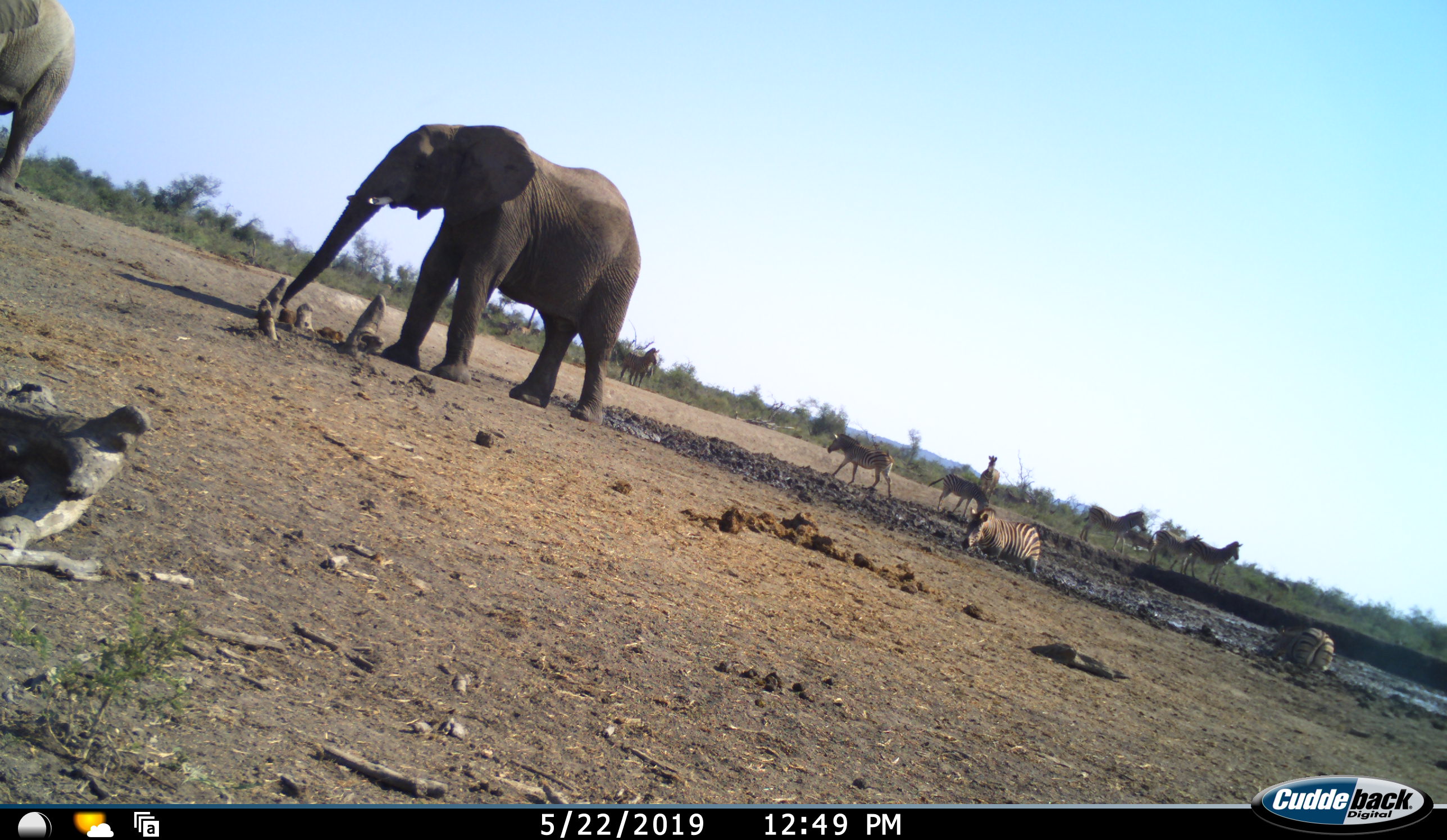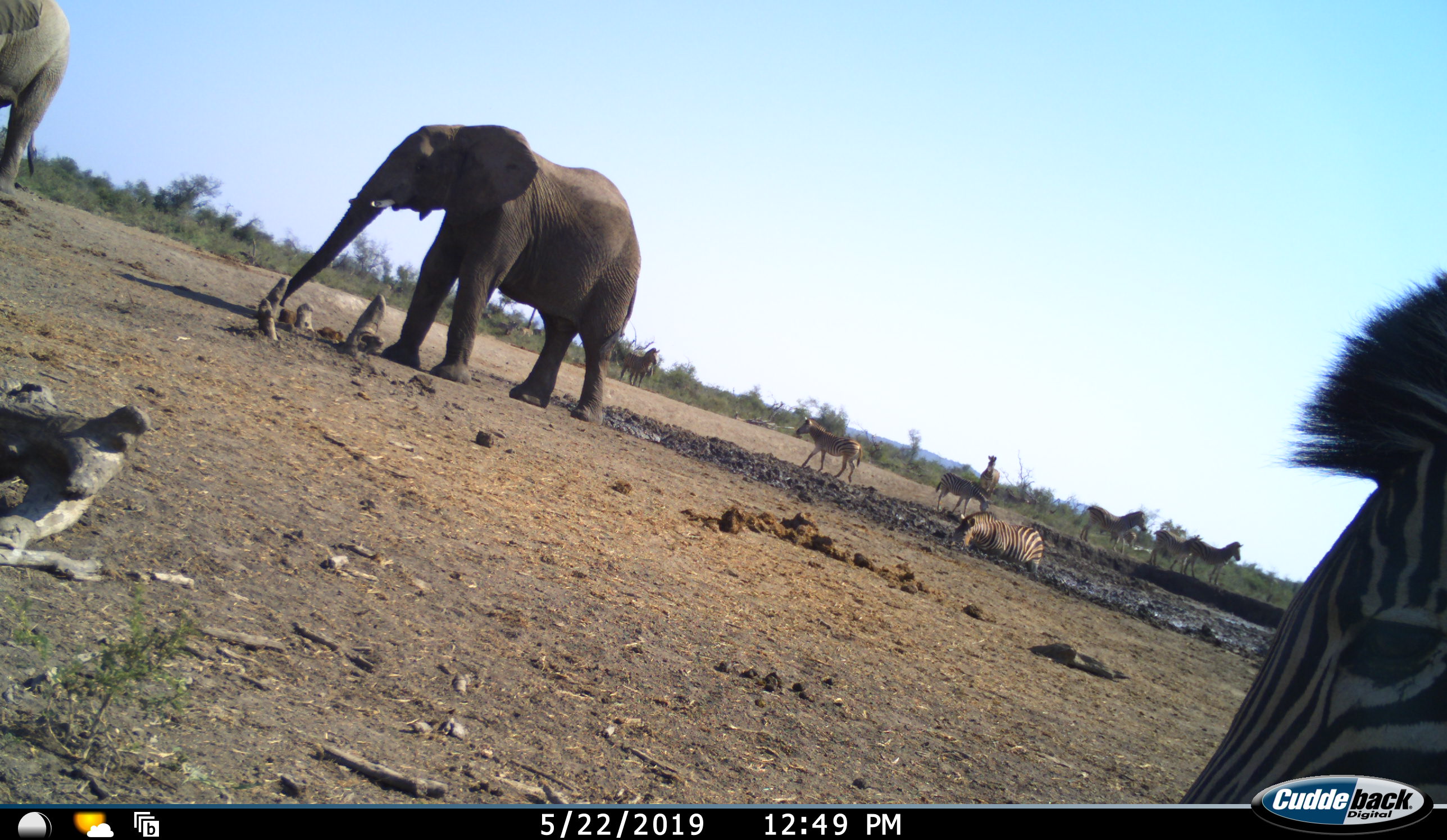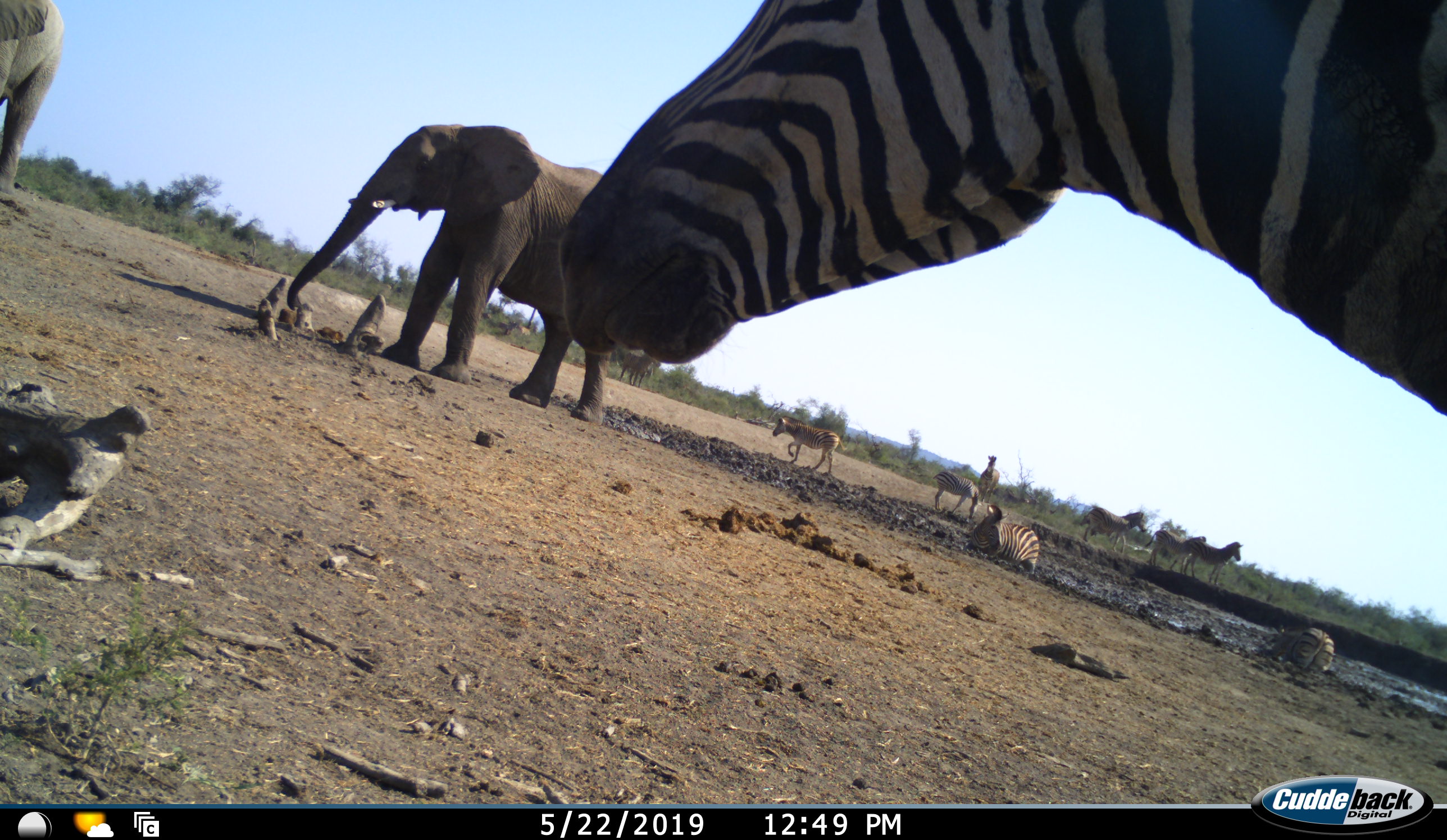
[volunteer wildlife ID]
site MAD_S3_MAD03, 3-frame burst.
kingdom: Animalia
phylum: Chordata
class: Mammalia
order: Proboscidea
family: Elephantidae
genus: Loxodonta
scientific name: Loxodonta africana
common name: african bush elephant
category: elephant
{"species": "elephant (african bush elephant) (Loxodonta africana)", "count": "2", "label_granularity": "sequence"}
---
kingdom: Animalia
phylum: Chordata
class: Mammalia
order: Perissodactyla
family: Equidae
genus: Equus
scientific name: Equus quagga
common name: plains zebra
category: zebraplains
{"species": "zebraplains (plains zebra) (Equus quagga)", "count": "10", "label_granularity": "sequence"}